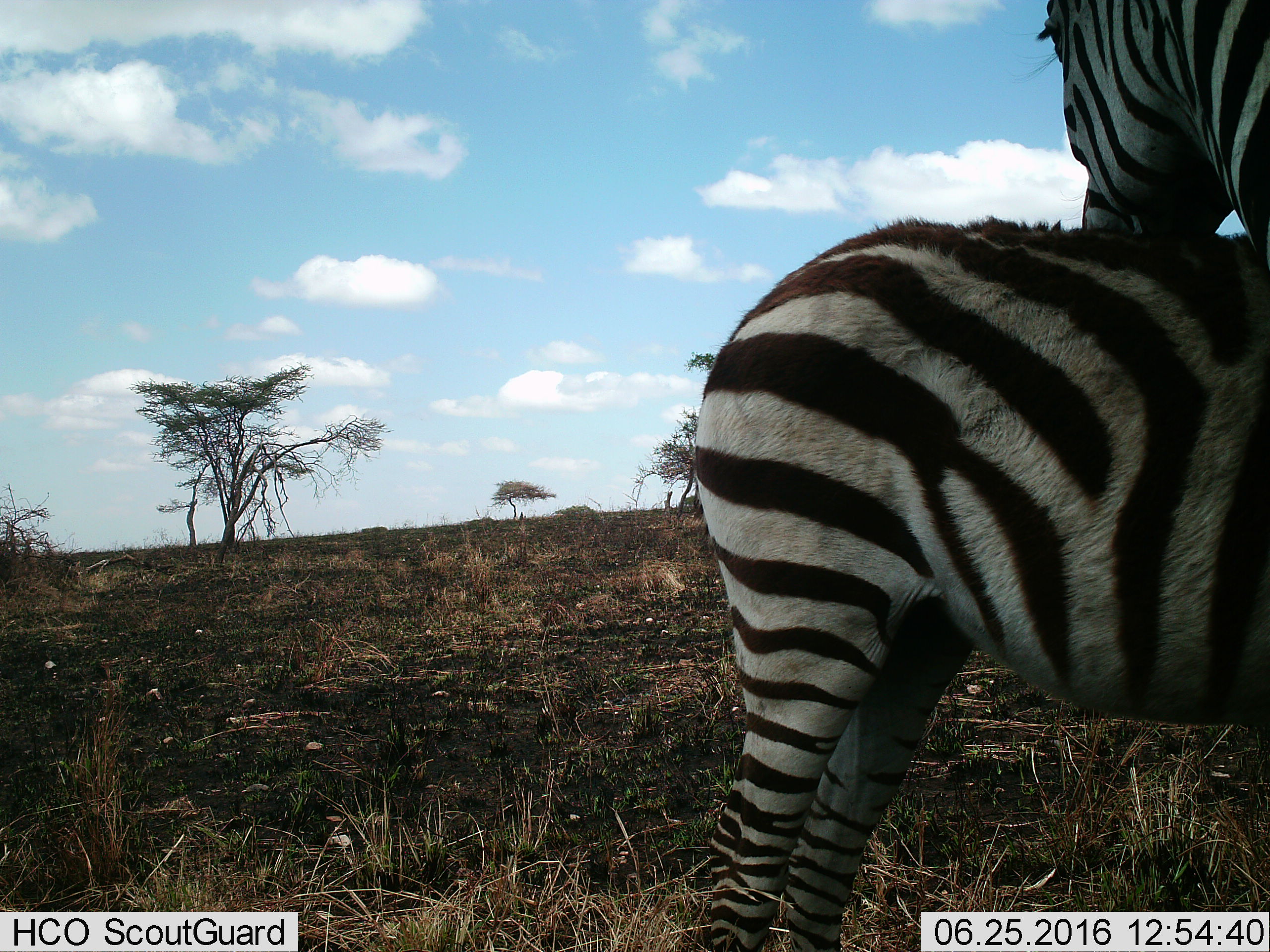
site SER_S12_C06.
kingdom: Animalia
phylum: Chordata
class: Mammalia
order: Perissodactyla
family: Equidae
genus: Equus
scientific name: Equus quagga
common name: plains zebra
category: zebraplains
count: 2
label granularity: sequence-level